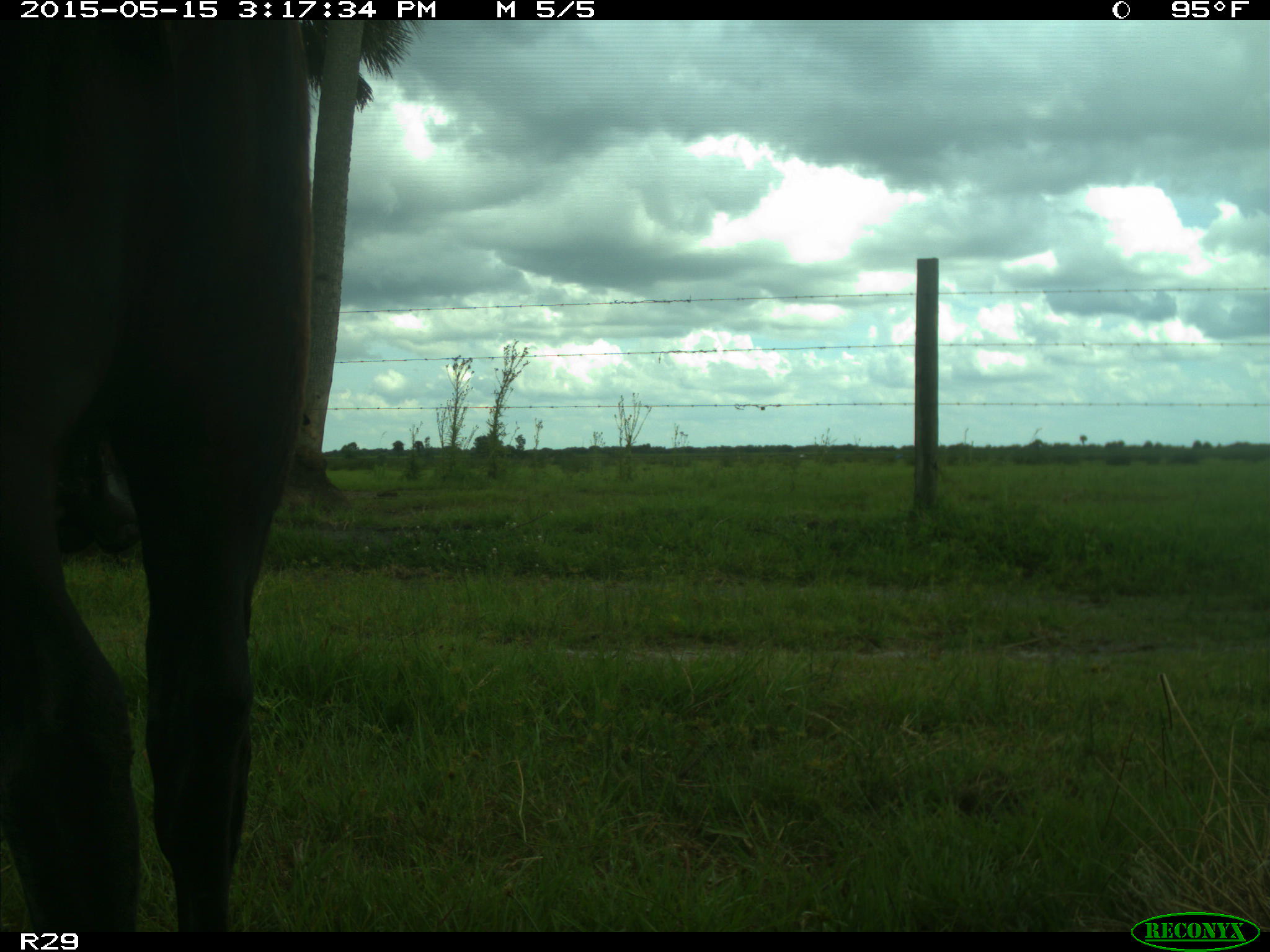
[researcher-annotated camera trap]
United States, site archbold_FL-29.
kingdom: Animalia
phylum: Chordata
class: Mammalia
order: Artiodactyla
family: Bovidae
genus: Bos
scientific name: Bos taurus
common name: domestic cow